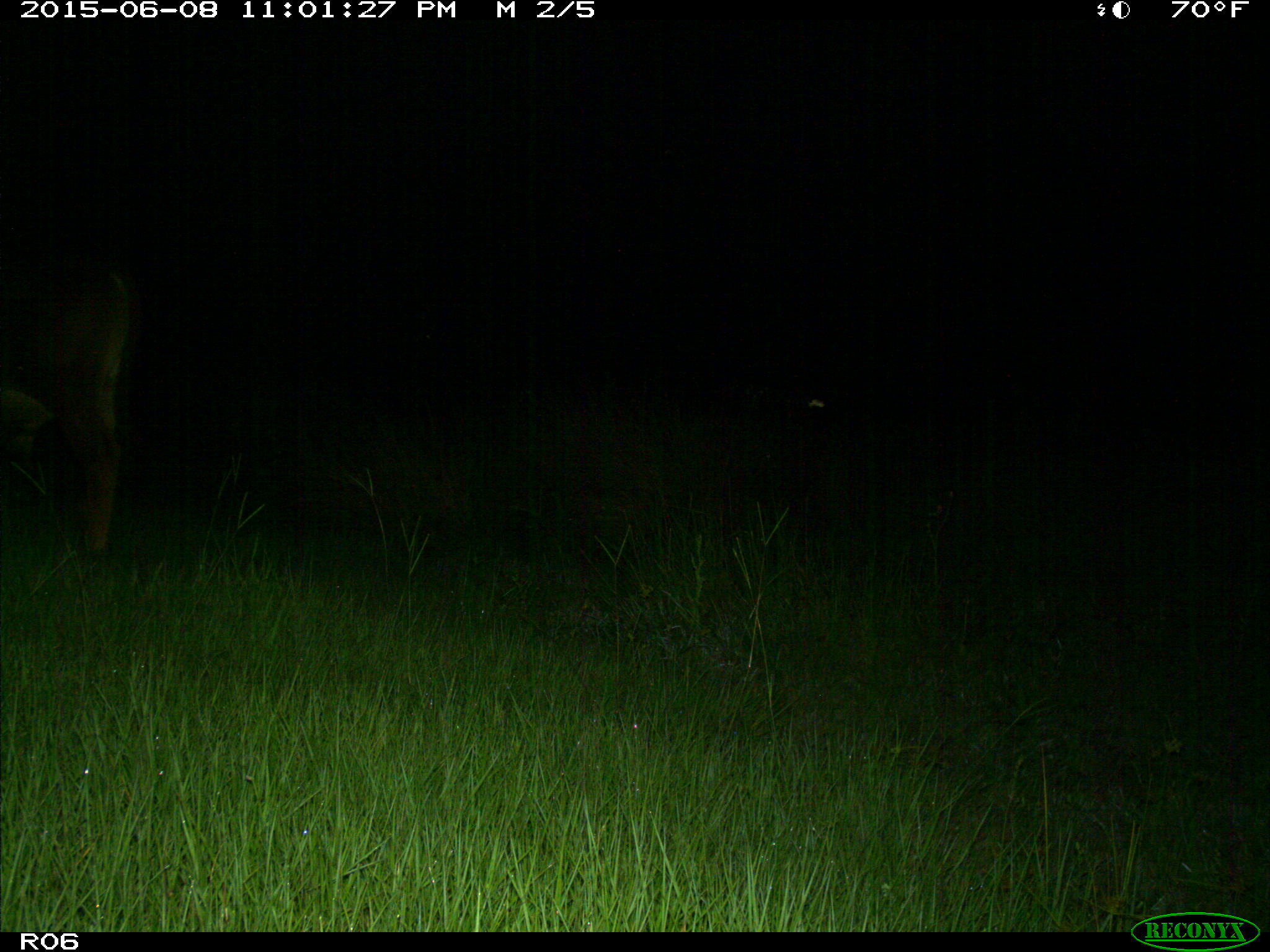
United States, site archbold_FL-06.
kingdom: Animalia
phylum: Chordata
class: Mammalia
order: Artiodactyla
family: Bovidae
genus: Bos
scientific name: Bos taurus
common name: domestic cow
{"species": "Bos taurus (domestic cow)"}